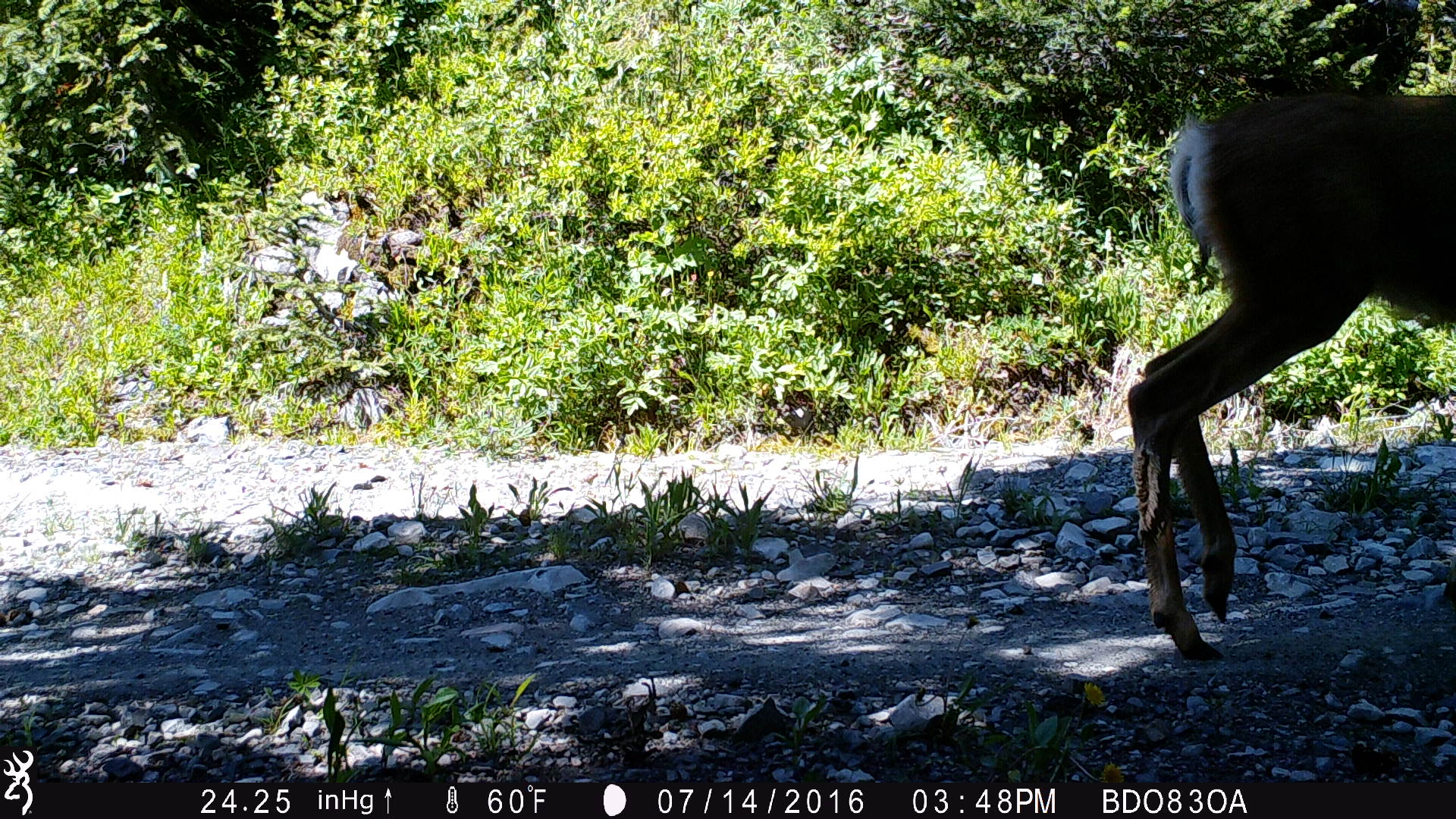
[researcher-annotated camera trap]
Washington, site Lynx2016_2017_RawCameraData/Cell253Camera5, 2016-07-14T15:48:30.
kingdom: Animalia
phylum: Chordata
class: Mammalia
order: Artiodactyla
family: Cervidae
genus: Odocoileus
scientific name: Odocoileus hemionus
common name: mule deer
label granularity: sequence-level